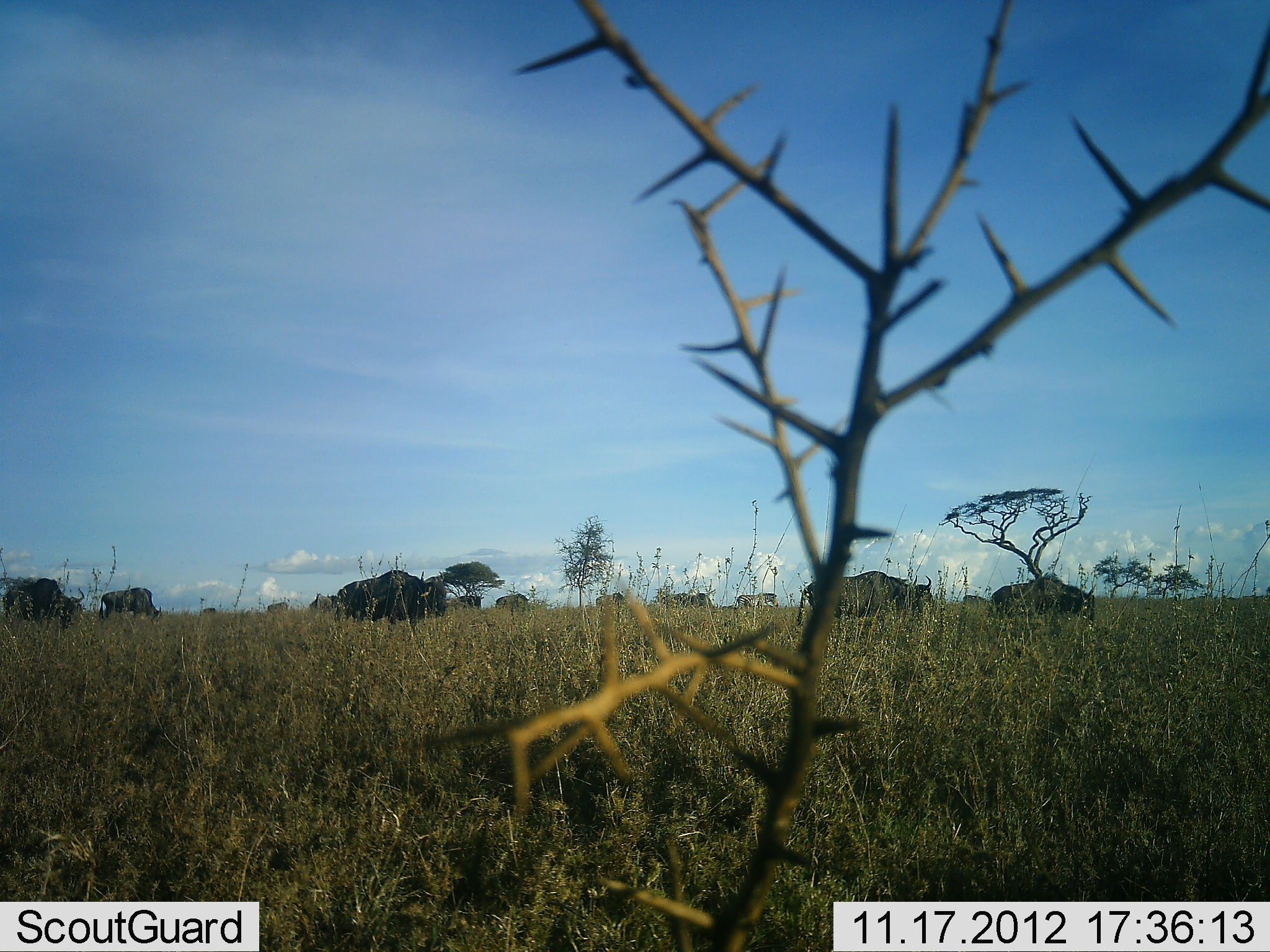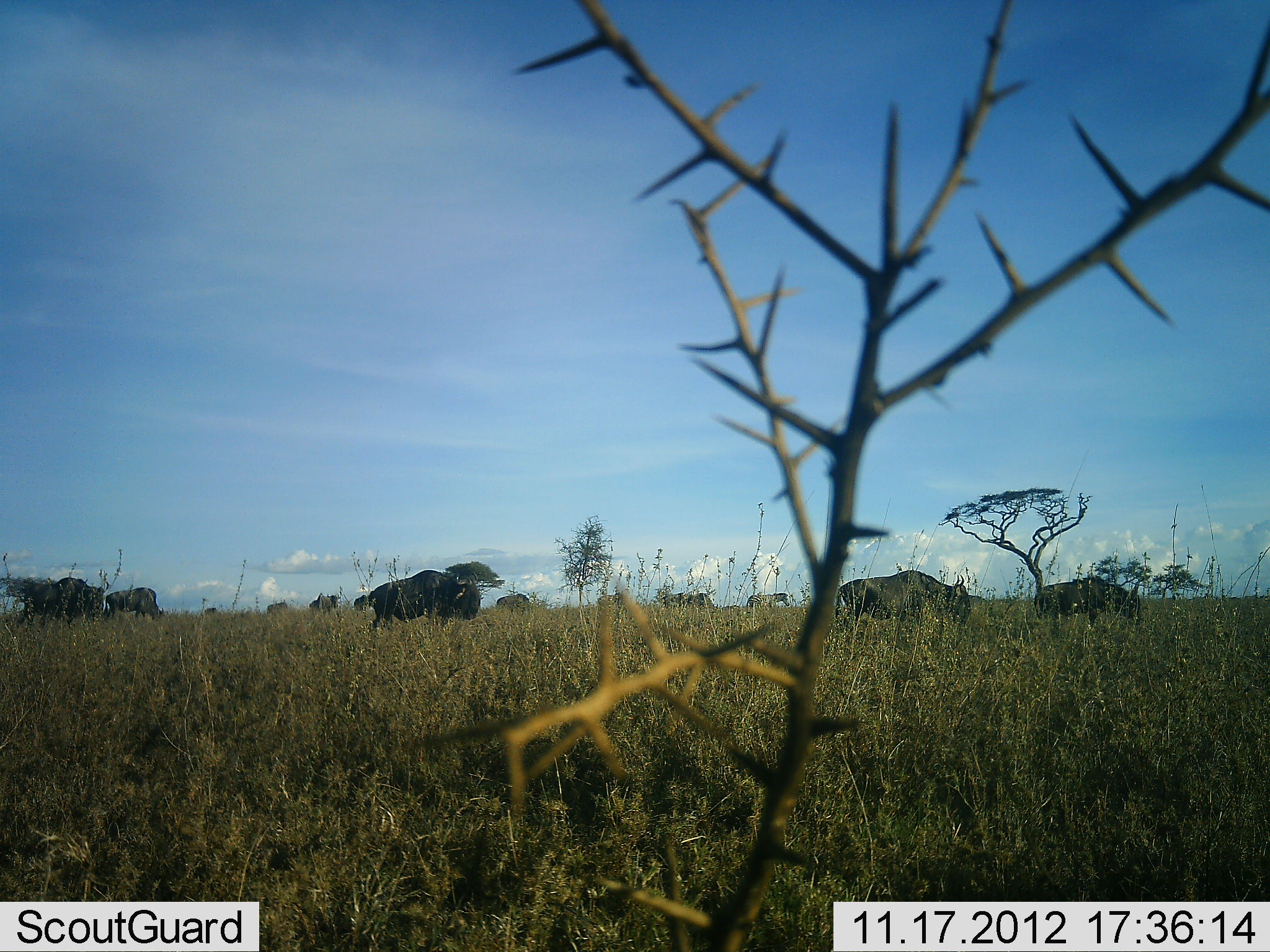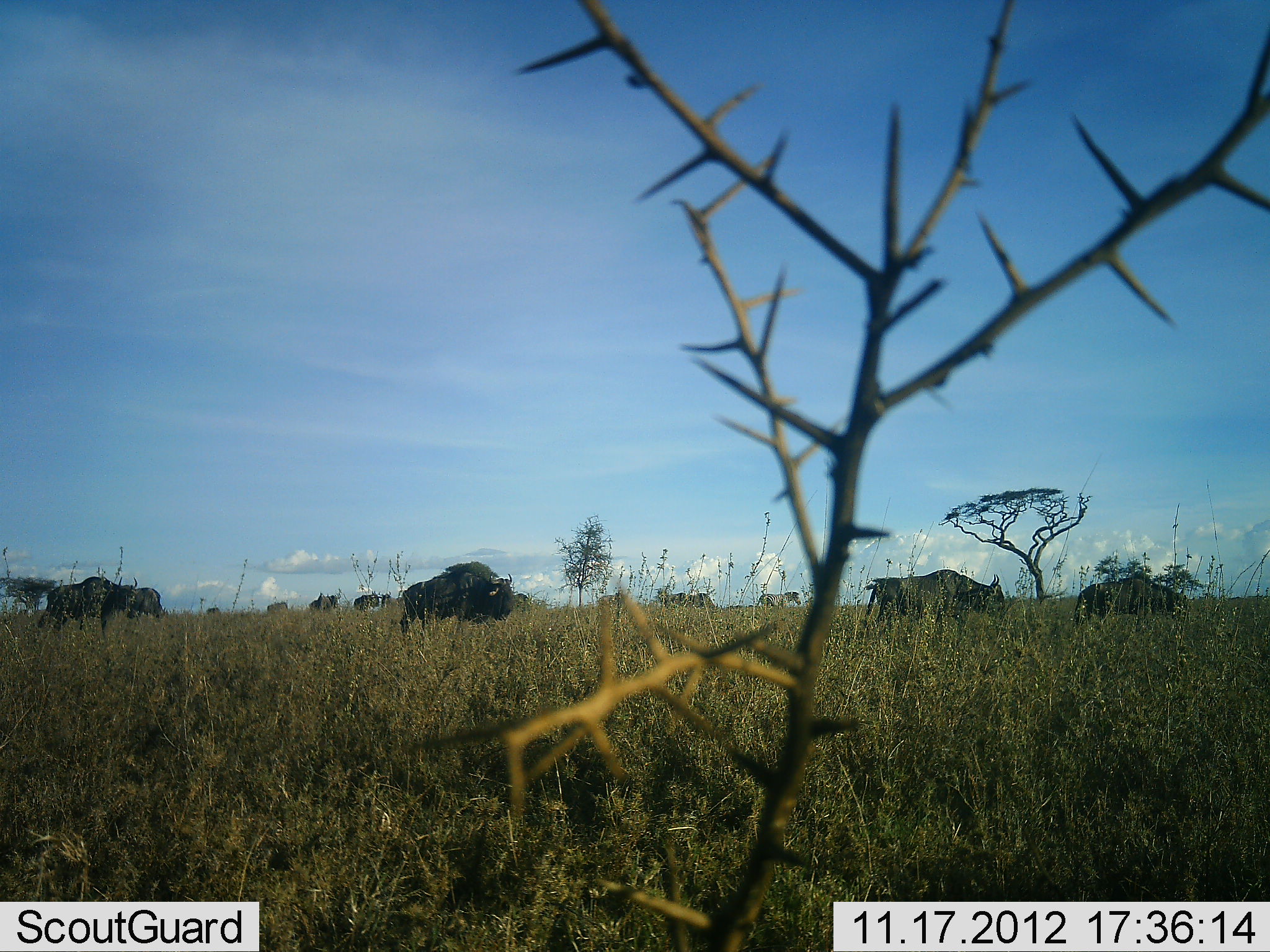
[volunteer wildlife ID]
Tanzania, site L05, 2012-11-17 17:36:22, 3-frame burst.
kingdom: Animalia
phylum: Chordata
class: Mammalia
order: Artiodactyla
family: Bovidae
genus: Connochaetes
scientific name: Connochaetes taurinus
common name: blue wildebeest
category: wildebeest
Wildebeest (blue wildebeest) (Connochaetes taurinus), count 10. Behavior (volunteer vote fractions): standing 10%, resting 0%, moving 90%, interacting 0%. Young present (vote fraction): 0%. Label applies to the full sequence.